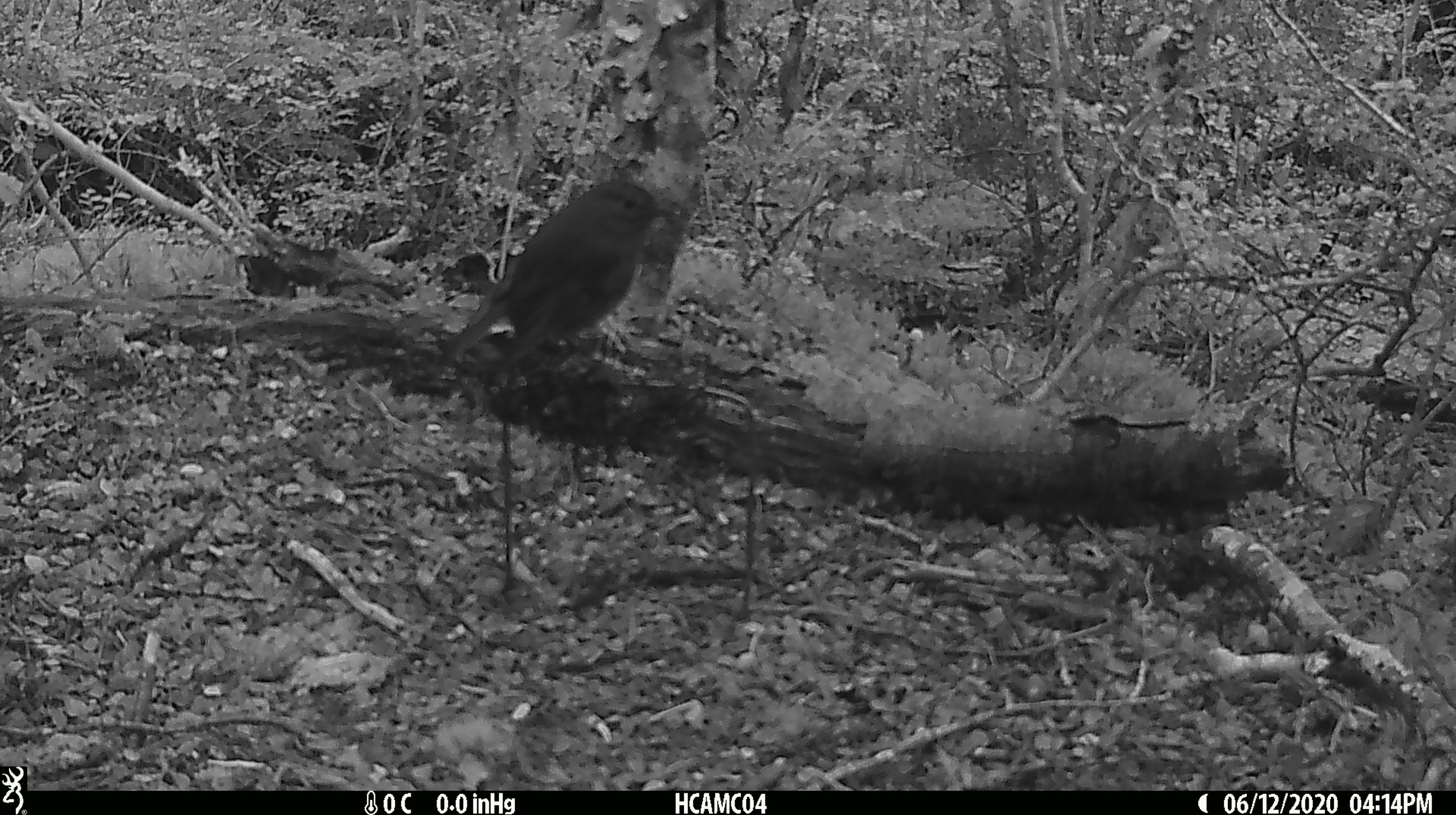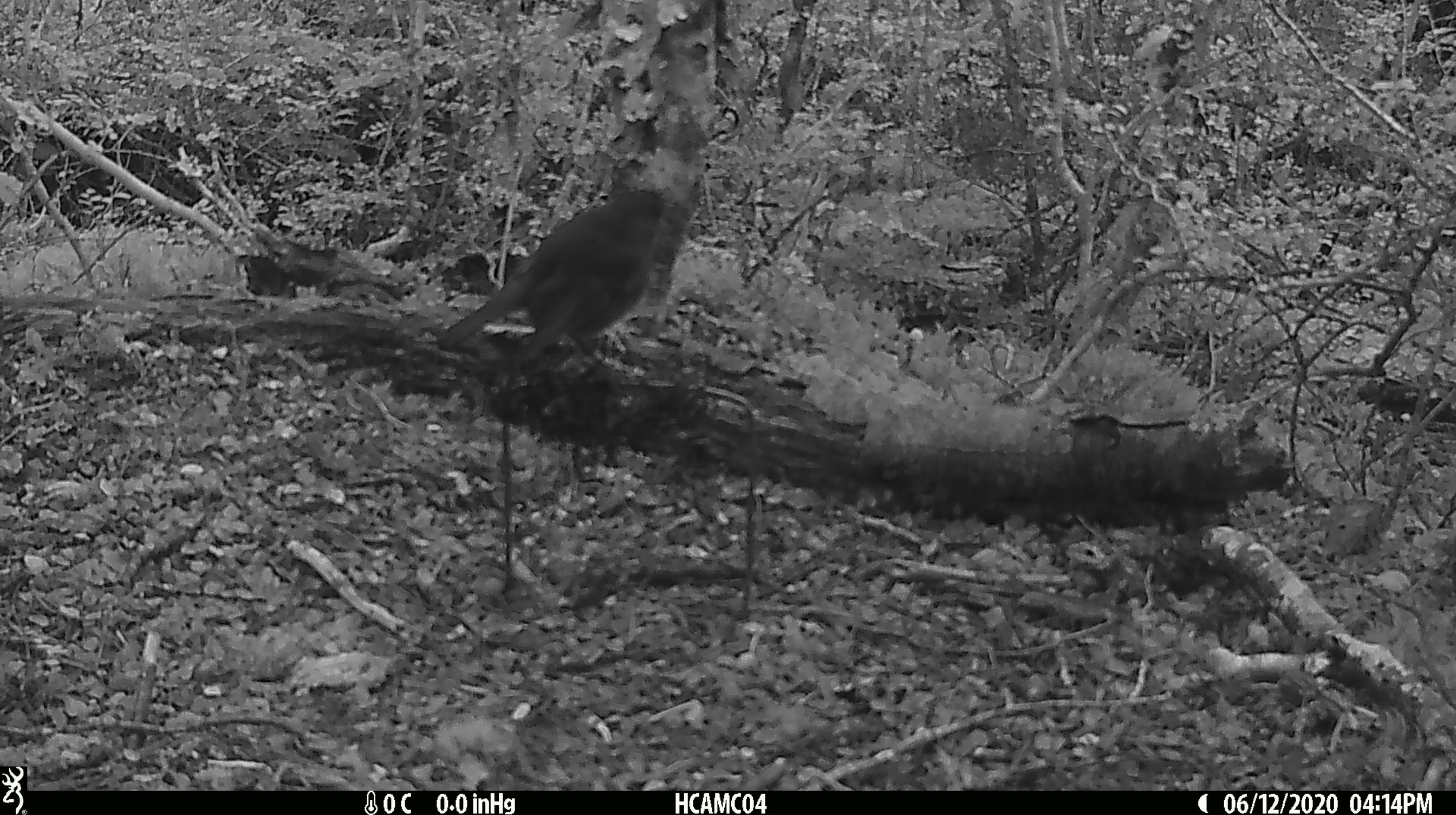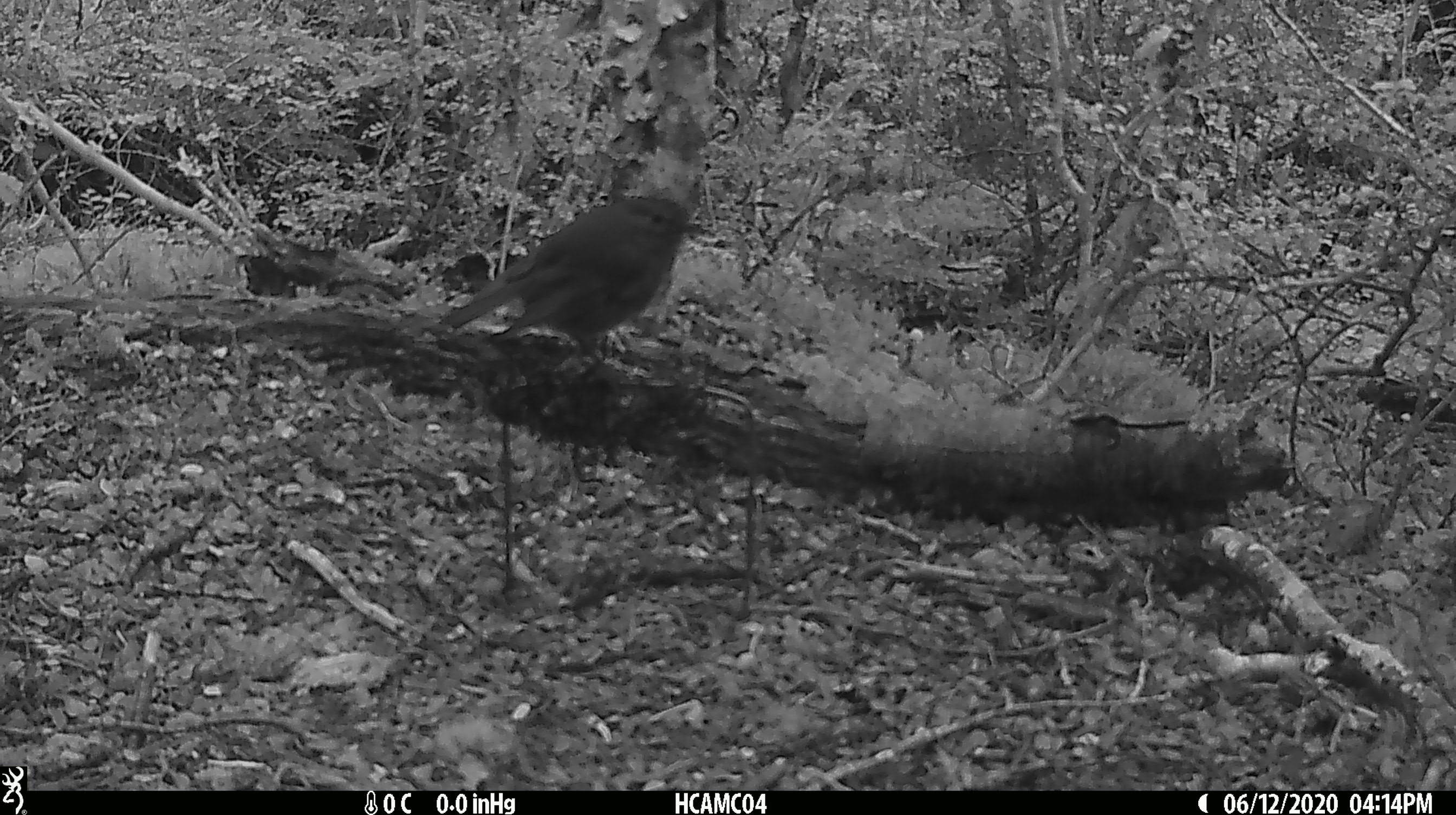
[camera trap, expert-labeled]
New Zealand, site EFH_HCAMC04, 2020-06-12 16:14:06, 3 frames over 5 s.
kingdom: Animalia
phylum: Chordata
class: Aves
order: Passeriformes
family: Petroicidae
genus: Petroica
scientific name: Petroica australis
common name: new zealand robin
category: robin